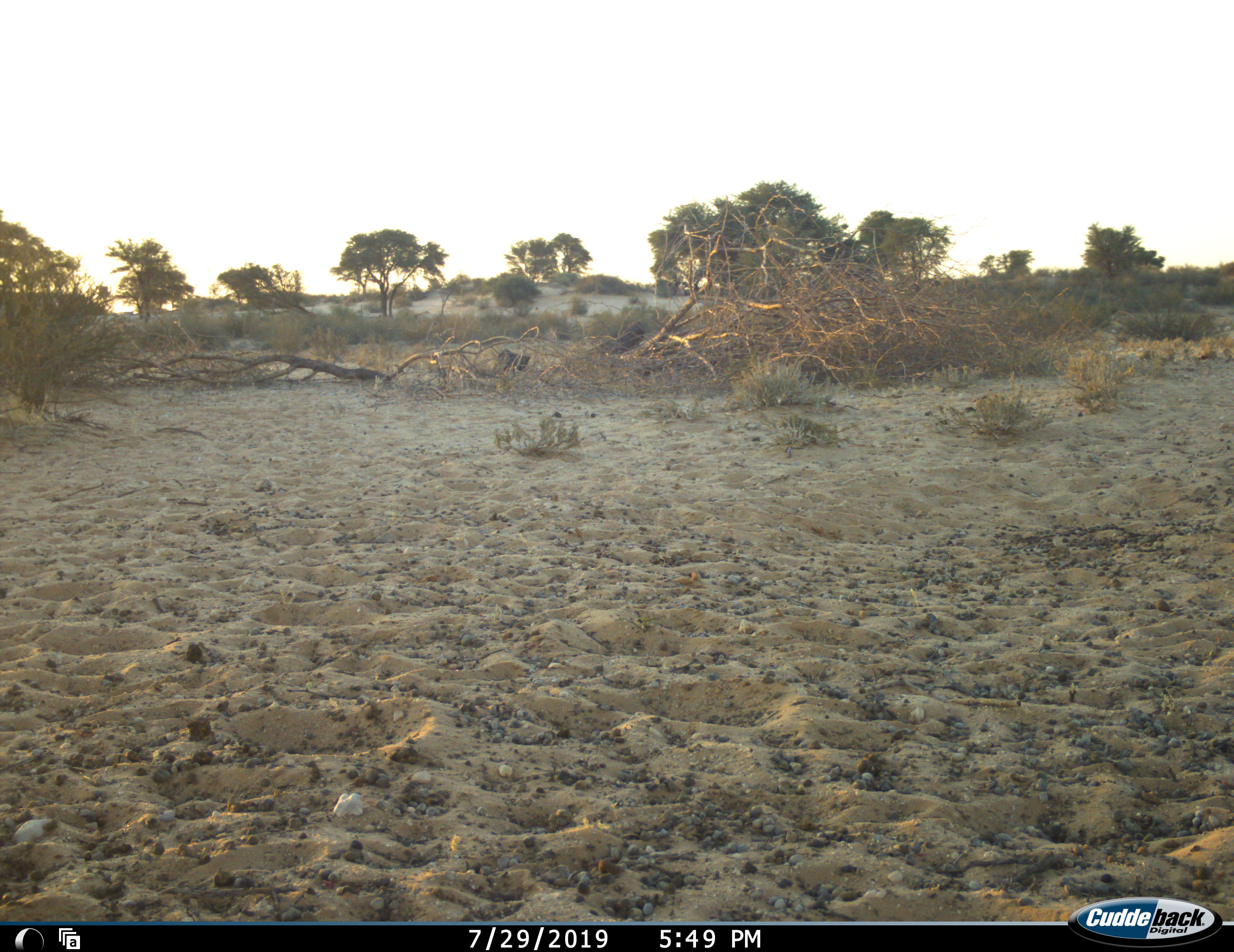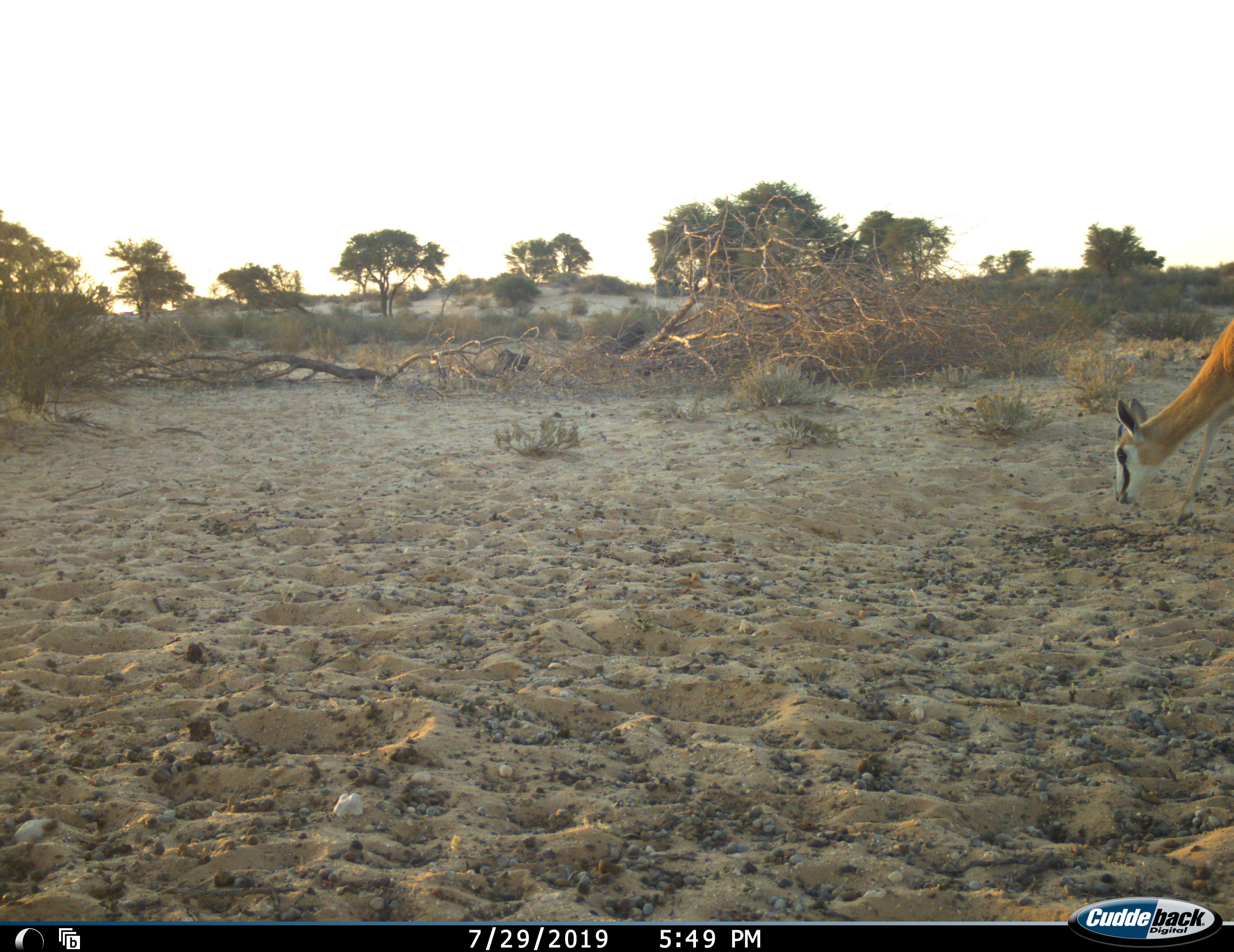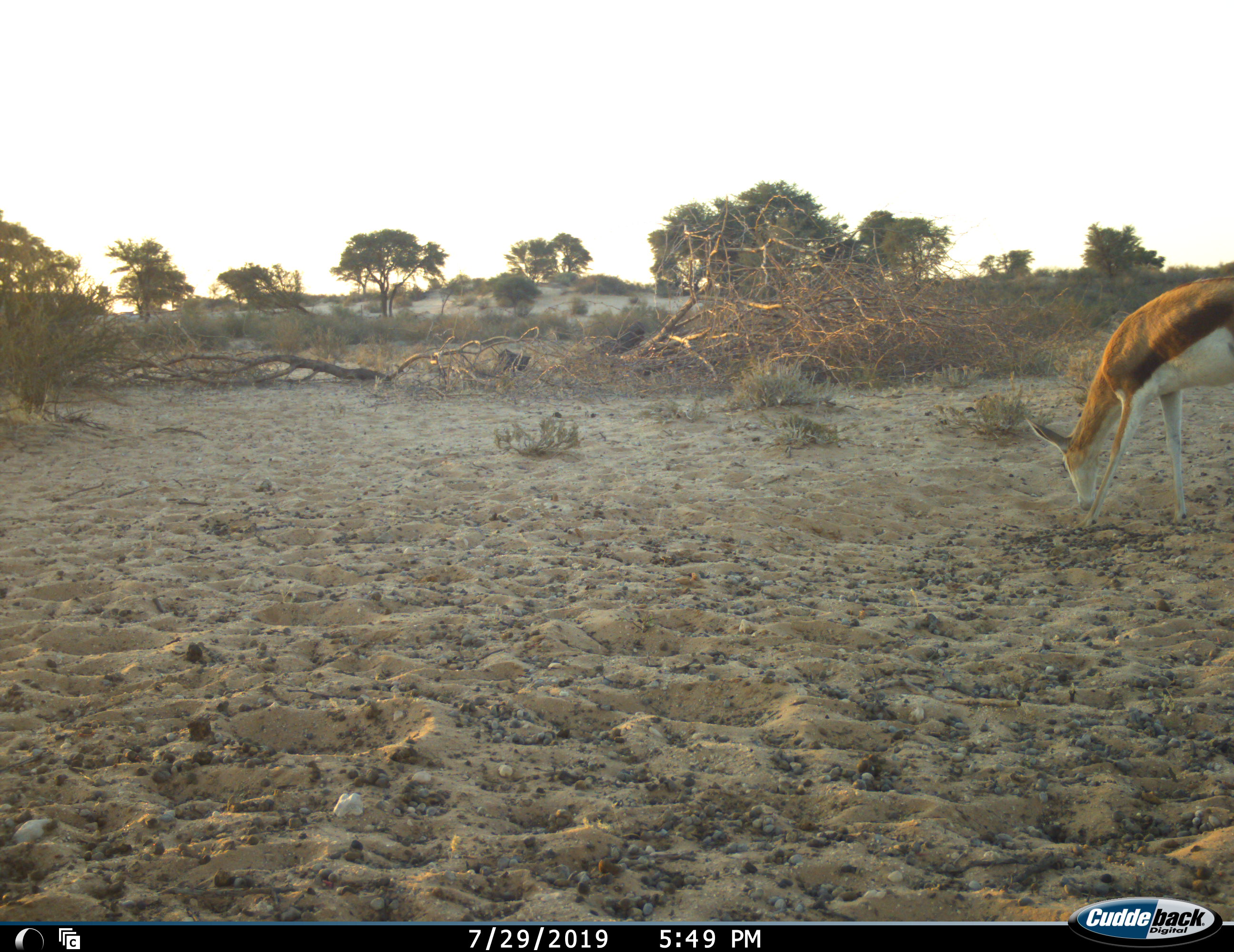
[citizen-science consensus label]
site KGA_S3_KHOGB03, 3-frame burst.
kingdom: Animalia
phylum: Chordata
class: Mammalia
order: Artiodactyla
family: Bovidae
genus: Antidorcas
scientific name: Antidorcas marsupialis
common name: springbok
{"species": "springbok (Antidorcas marsupialis)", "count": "1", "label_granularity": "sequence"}